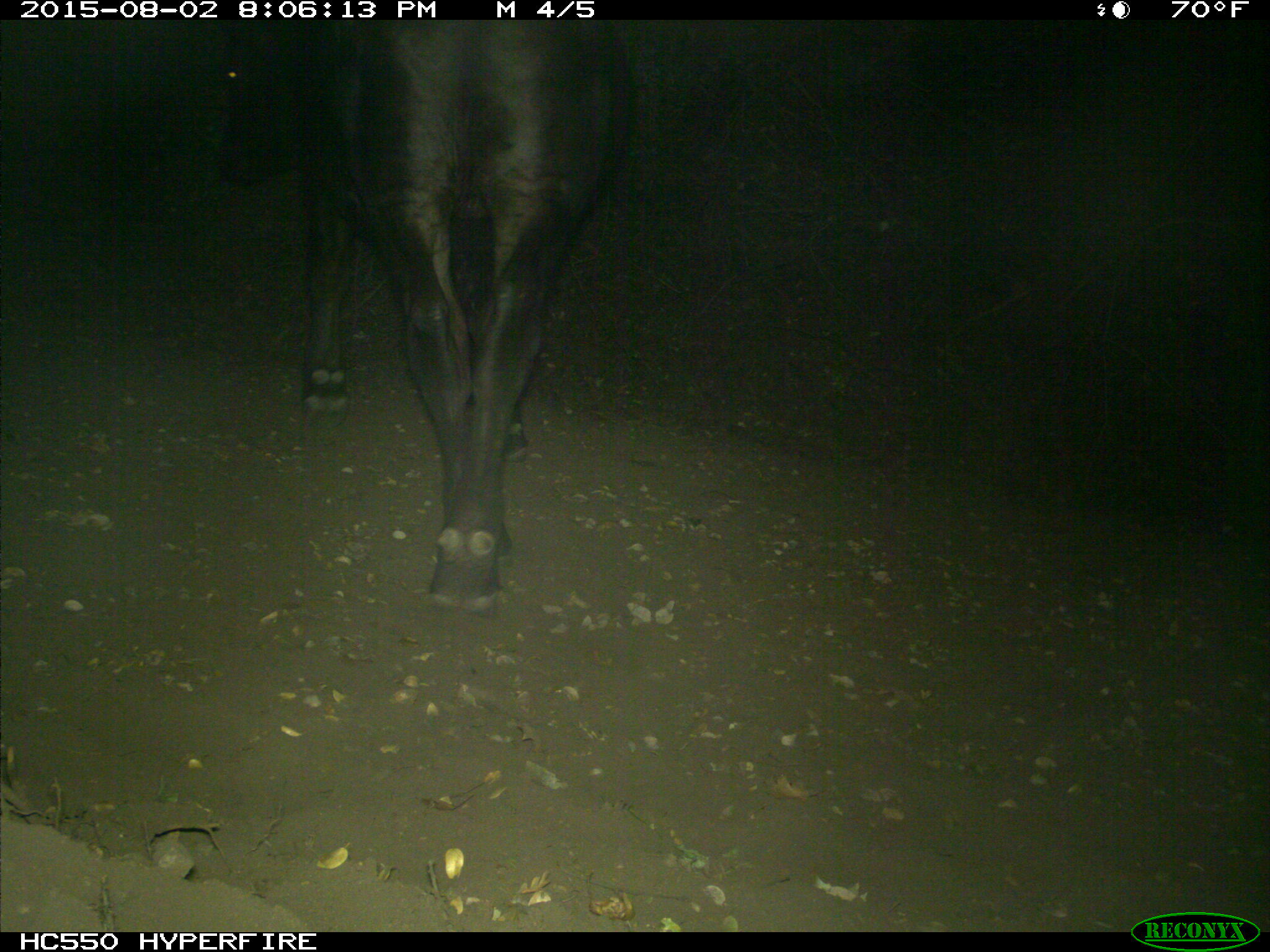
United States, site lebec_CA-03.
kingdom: Animalia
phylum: Chordata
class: Mammalia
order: Artiodactyla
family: Bovidae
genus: Bos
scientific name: Bos taurus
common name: domestic cow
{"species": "Bos taurus (domestic cow)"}